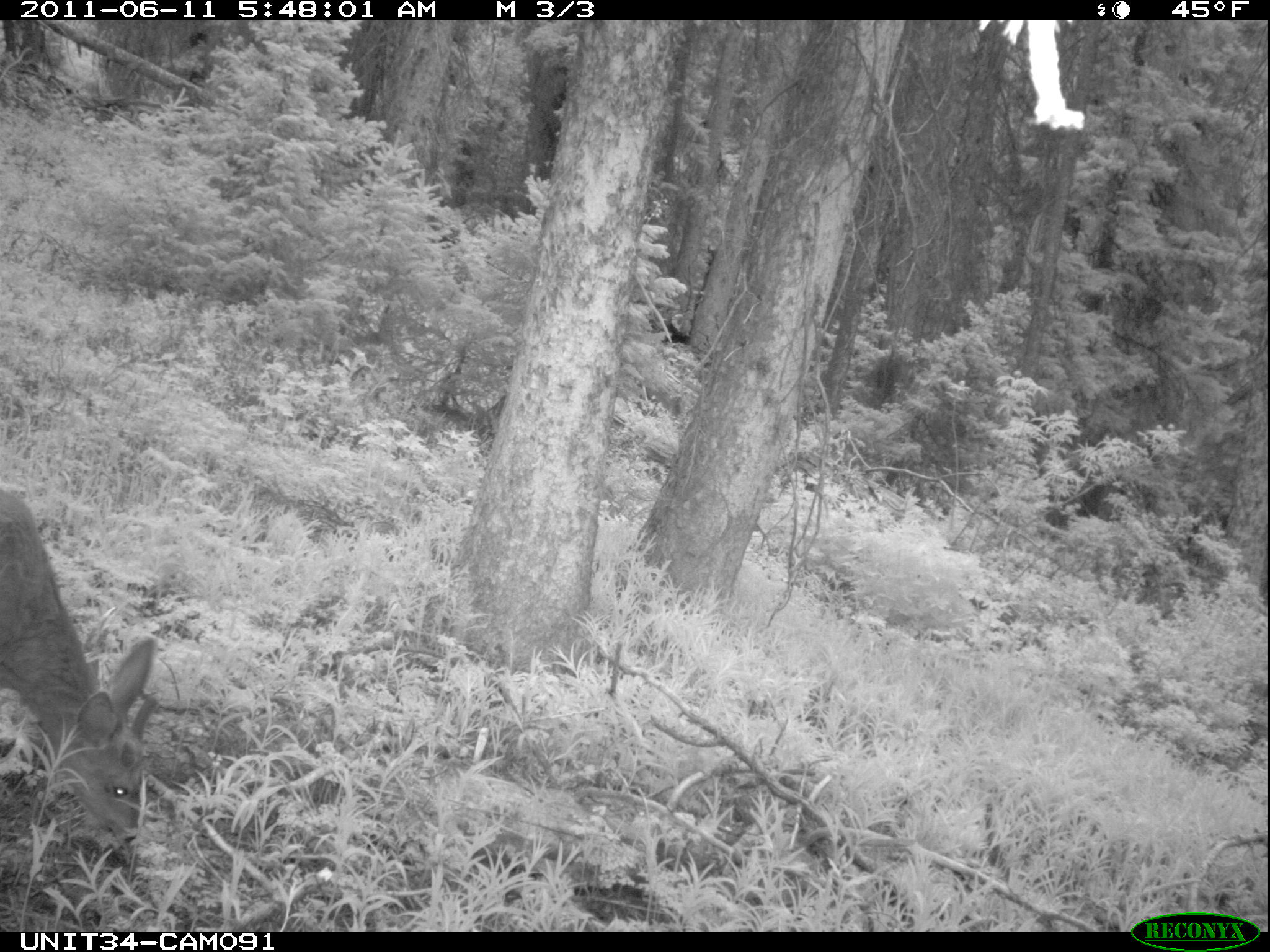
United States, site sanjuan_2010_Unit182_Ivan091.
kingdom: Animalia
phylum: Chordata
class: Mammalia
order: Artiodactyla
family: Cervidae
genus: Odocoileus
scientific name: Odocoileus hemionus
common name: mule deer